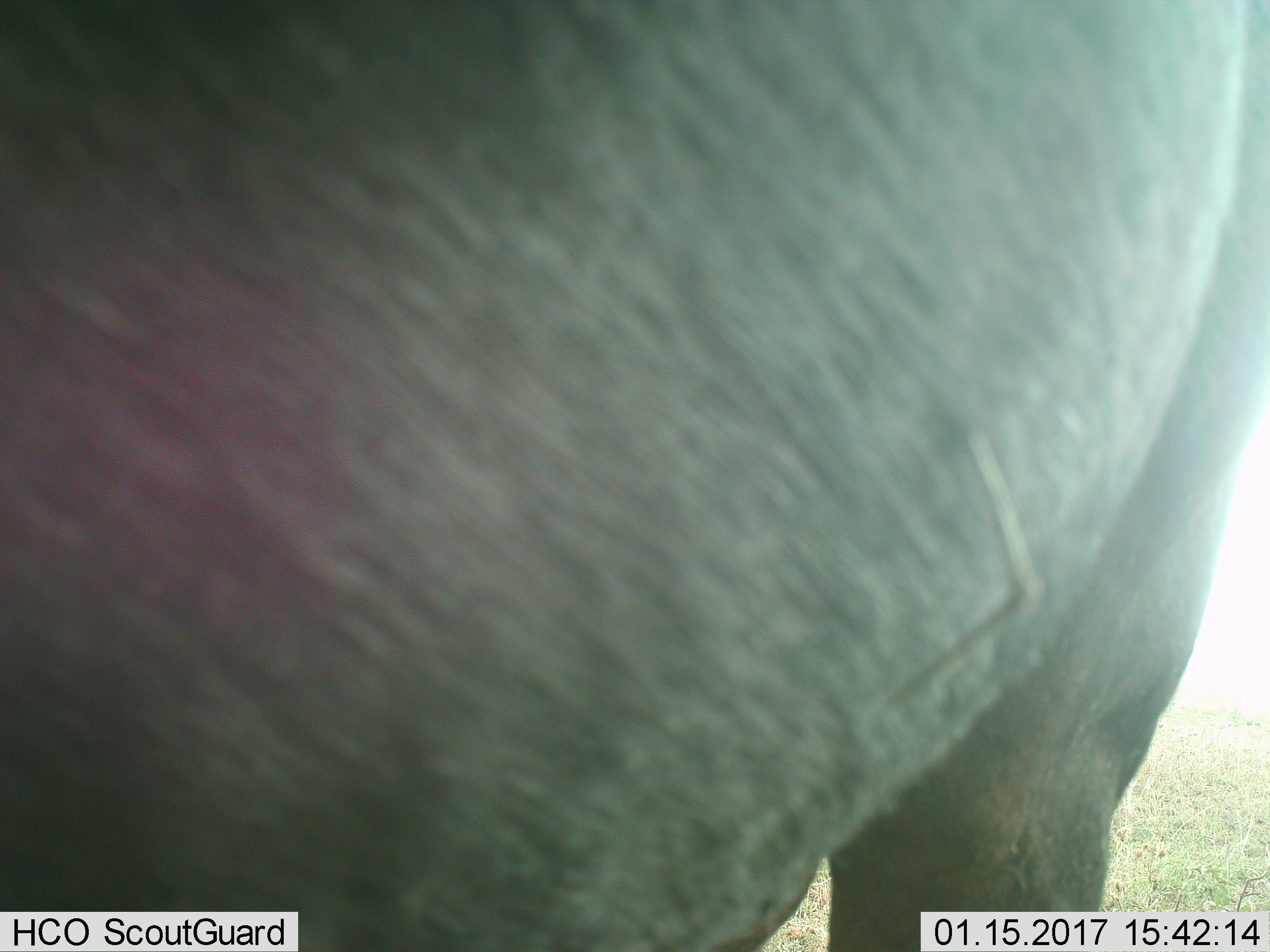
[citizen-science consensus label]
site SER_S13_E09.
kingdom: Animalia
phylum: Chordata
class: Mammalia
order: Artiodactyla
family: Bovidae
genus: Connochaetes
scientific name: Connochaetes taurinus taurinus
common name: blue wildebeest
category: wildebeestblue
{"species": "wildebeestblue (blue wildebeest) (Connochaetes taurinus taurinus)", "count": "1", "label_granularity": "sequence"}